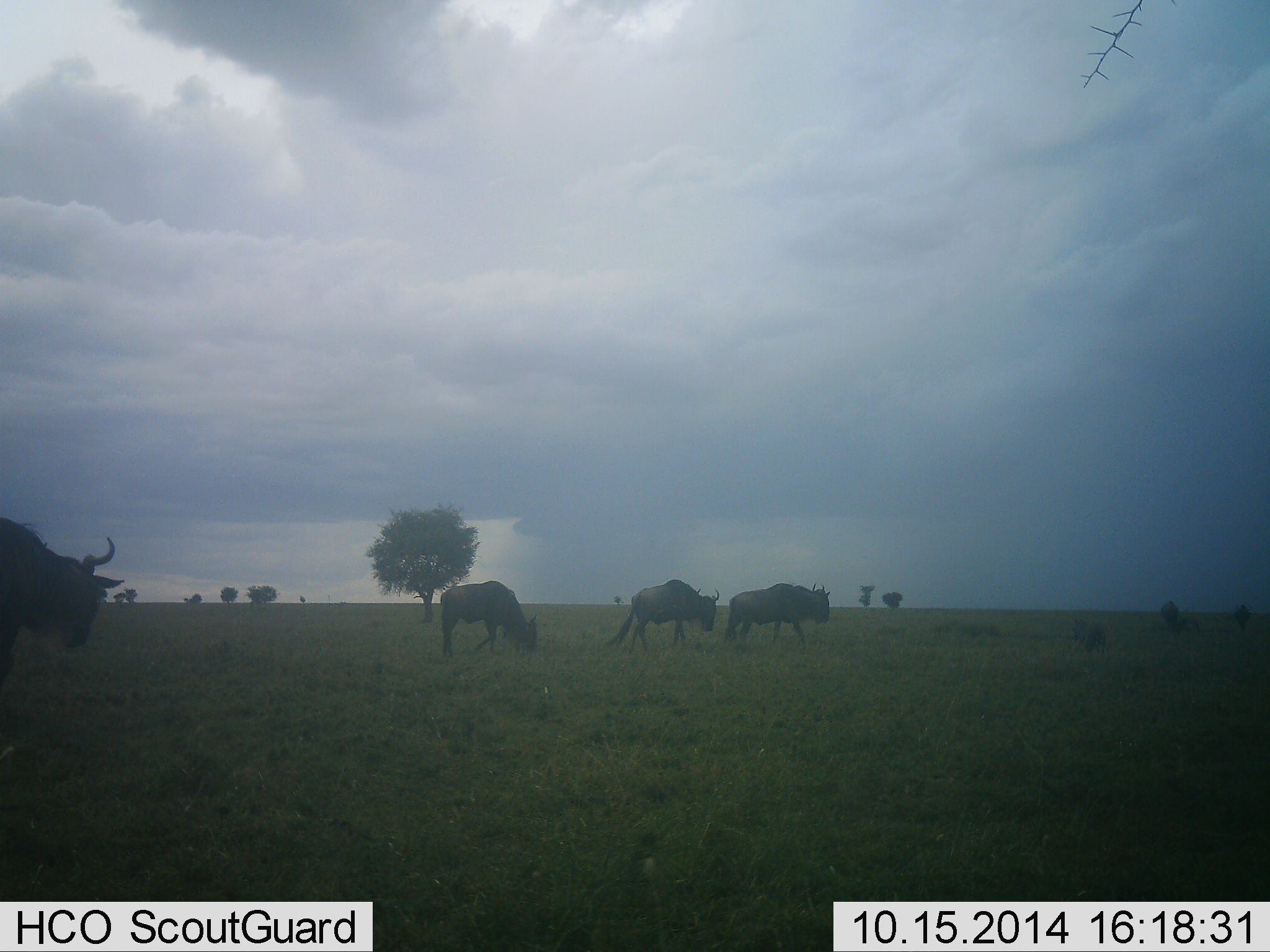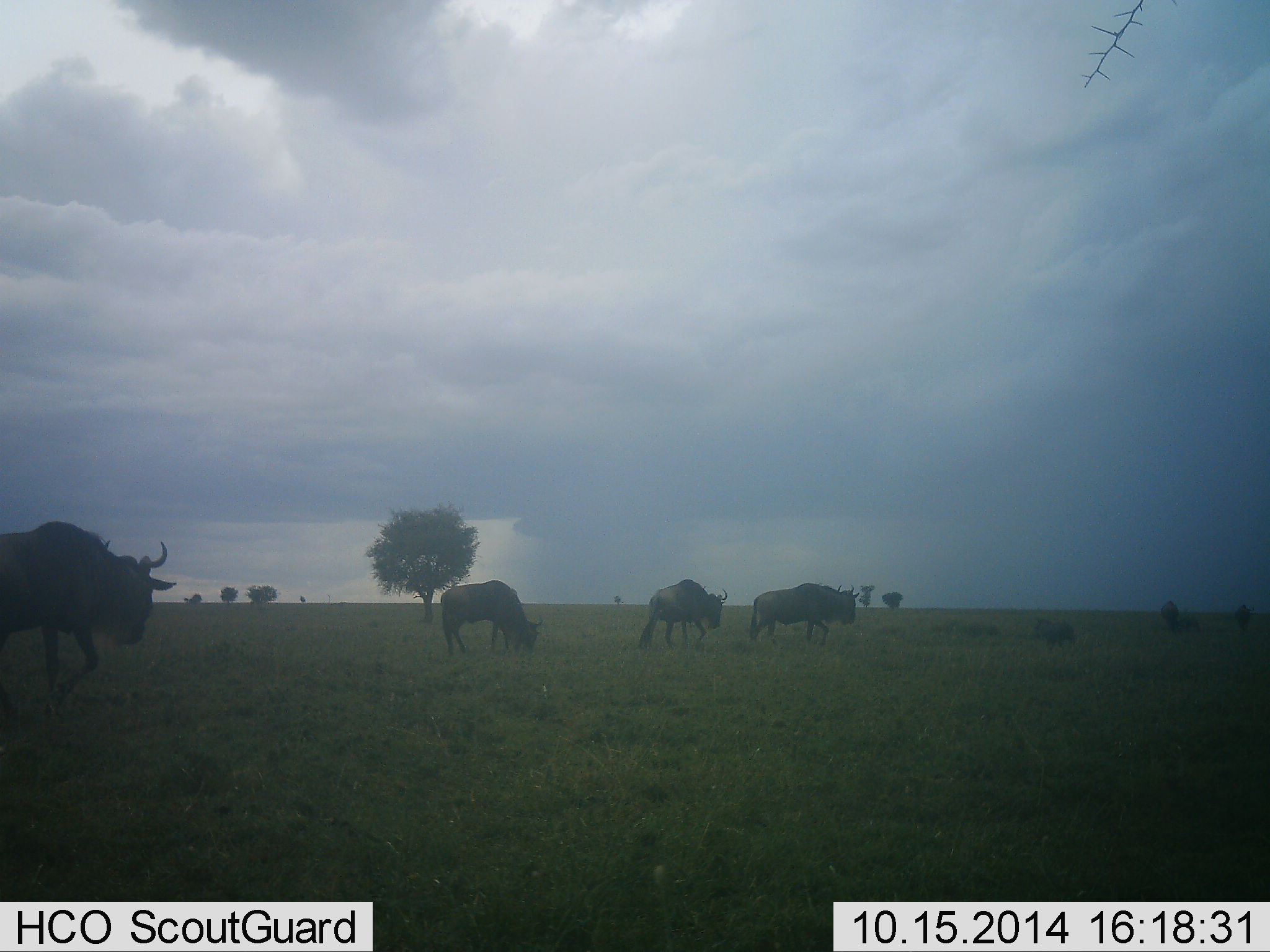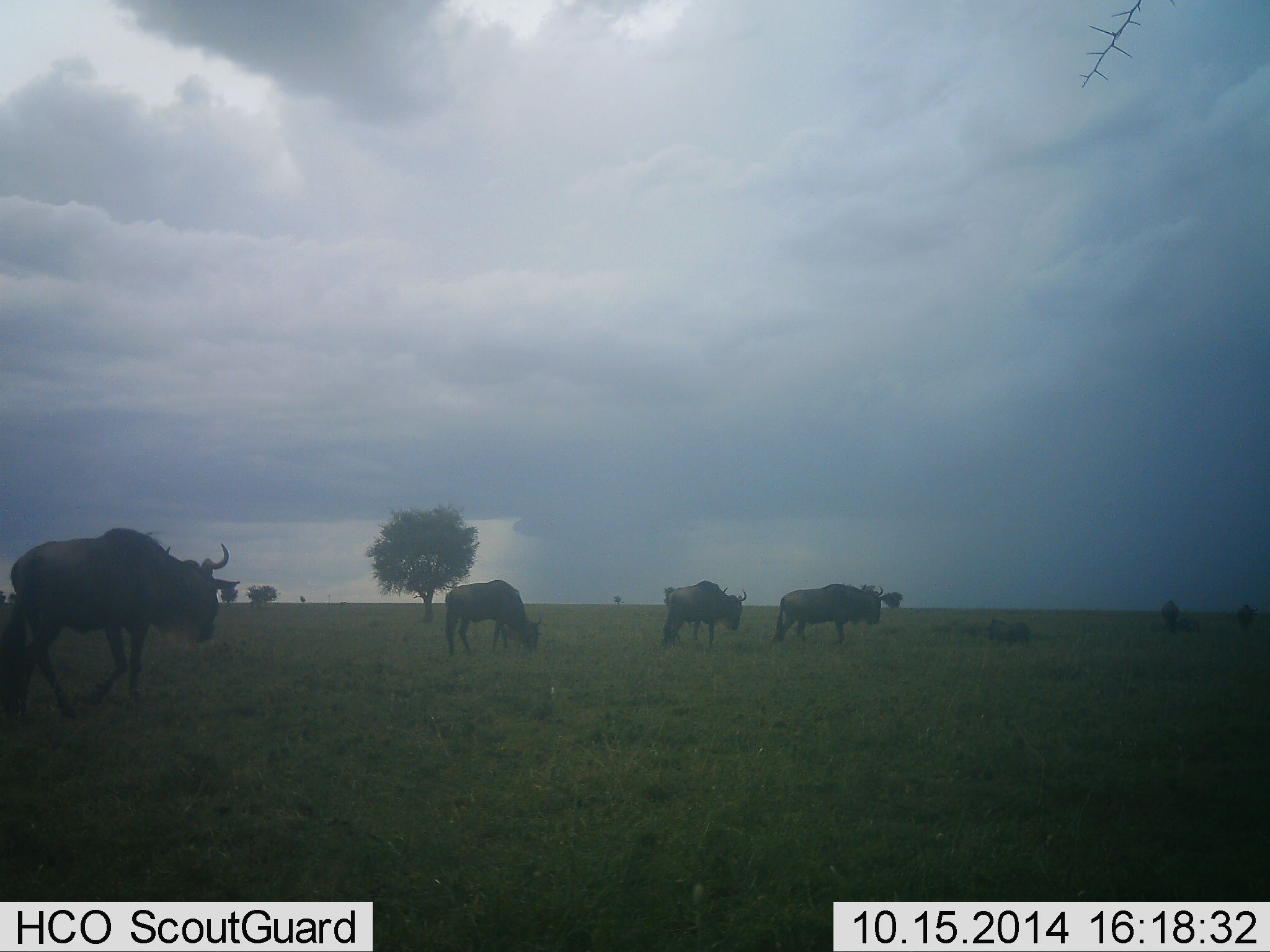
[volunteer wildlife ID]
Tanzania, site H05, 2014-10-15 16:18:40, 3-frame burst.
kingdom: Animalia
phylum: Chordata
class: Mammalia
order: Artiodactyla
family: Bovidae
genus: Connochaetes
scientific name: Connochaetes taurinus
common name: blue wildebeest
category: wildebeest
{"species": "wildebeest (blue wildebeest) (Connochaetes taurinus)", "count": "5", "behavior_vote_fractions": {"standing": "0%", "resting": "0%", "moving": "94%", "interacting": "12%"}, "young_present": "0%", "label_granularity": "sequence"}